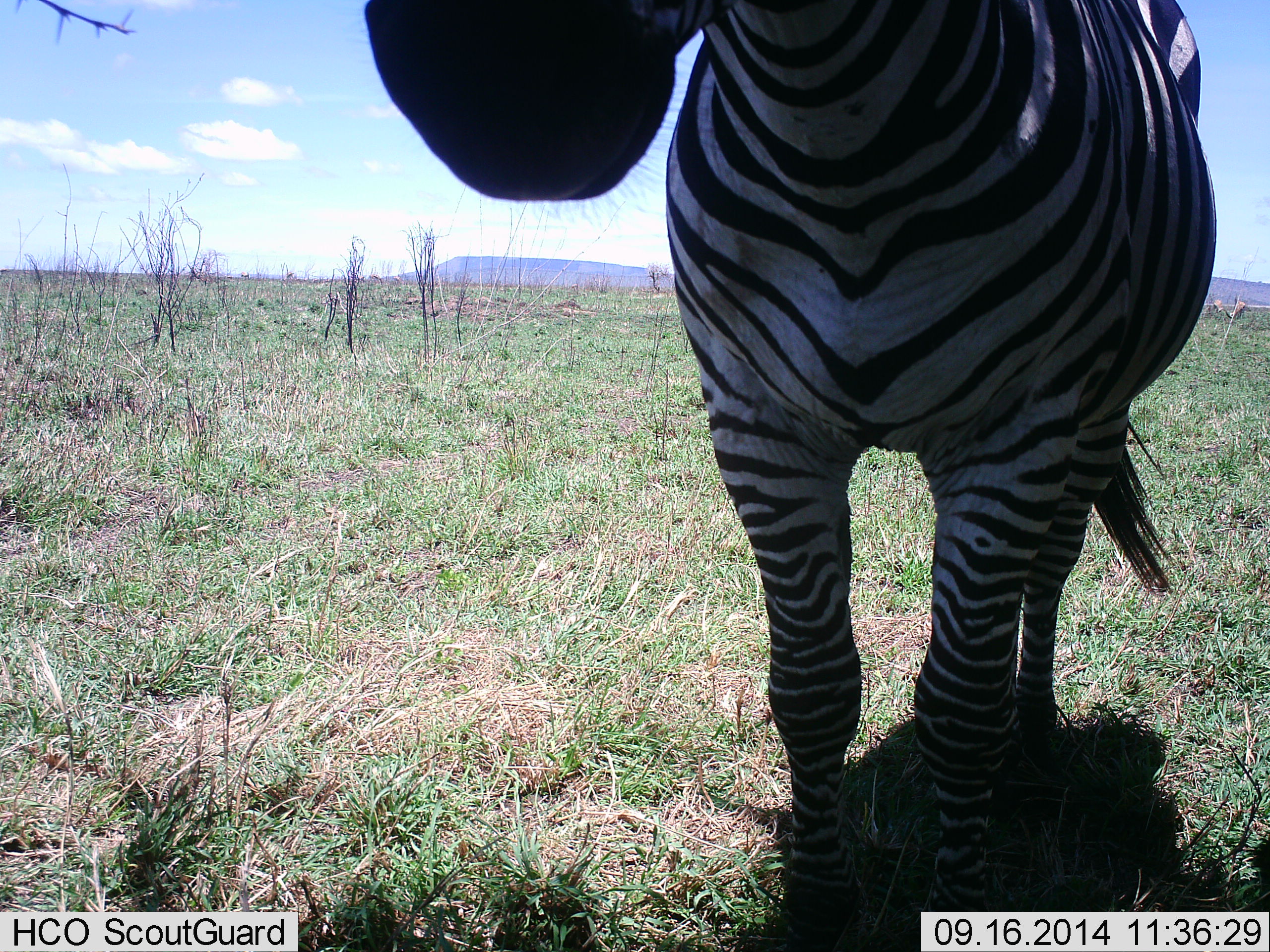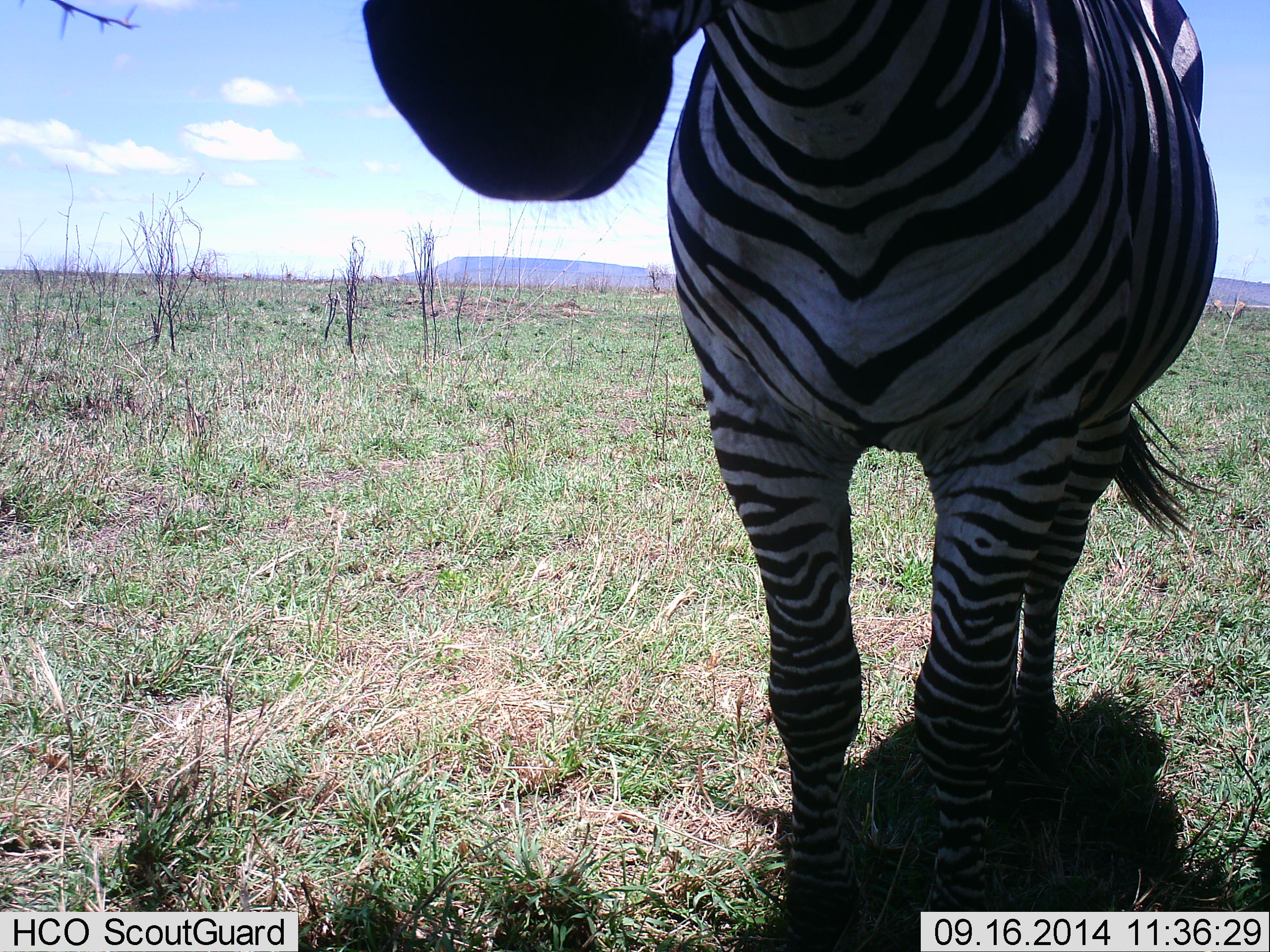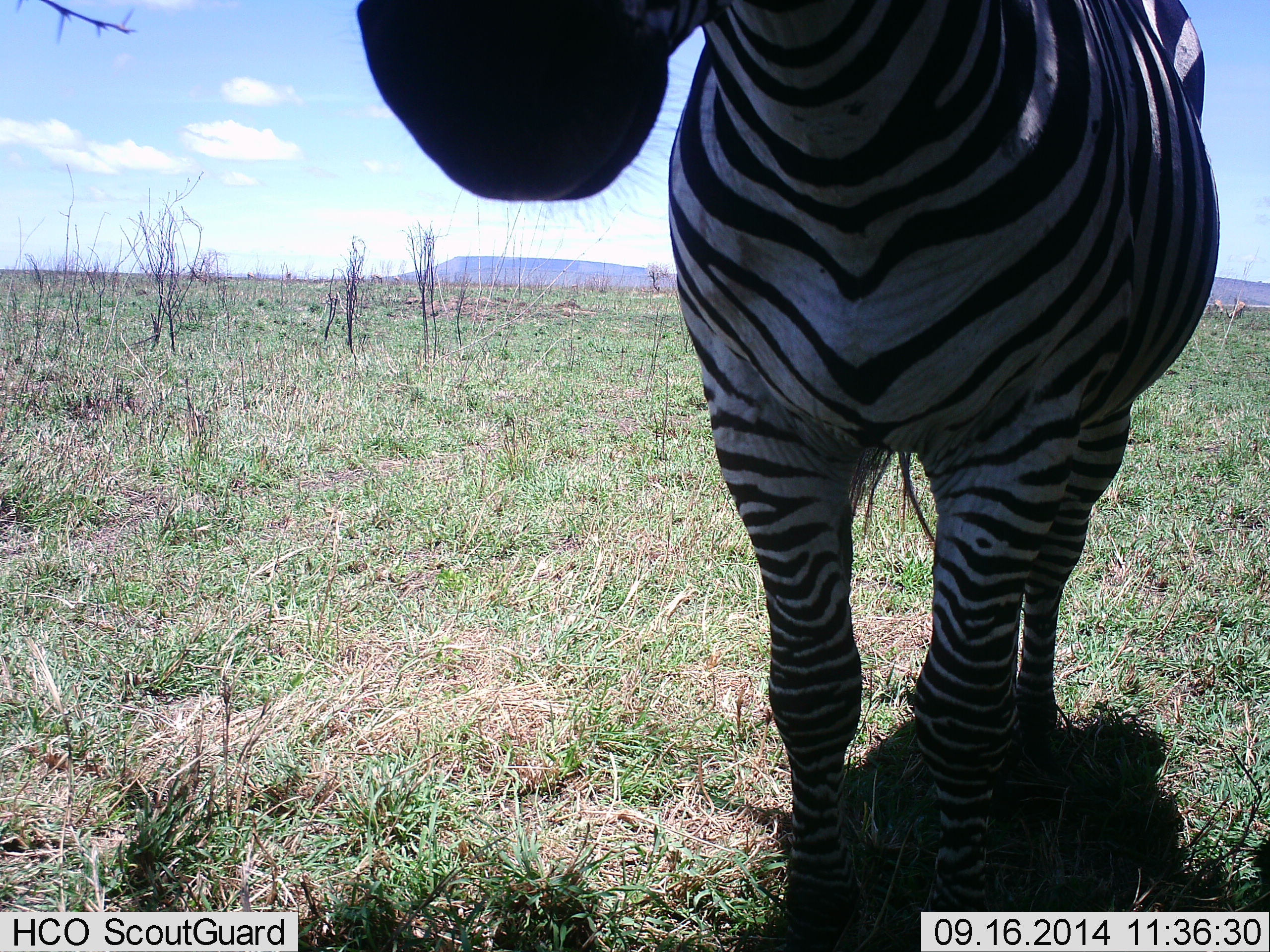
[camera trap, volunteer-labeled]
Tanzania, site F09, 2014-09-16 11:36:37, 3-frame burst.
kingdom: Animalia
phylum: Chordata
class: Mammalia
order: Perissodactyla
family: Equidae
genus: Equus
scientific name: Equus quagga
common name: plains zebra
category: zebra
Zebra (plains zebra) (Equus quagga), count 1. Behavior (volunteer vote fractions): standing 100%, resting 0%, moving 0%, interacting 0%. Young present (vote fraction): 0%. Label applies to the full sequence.